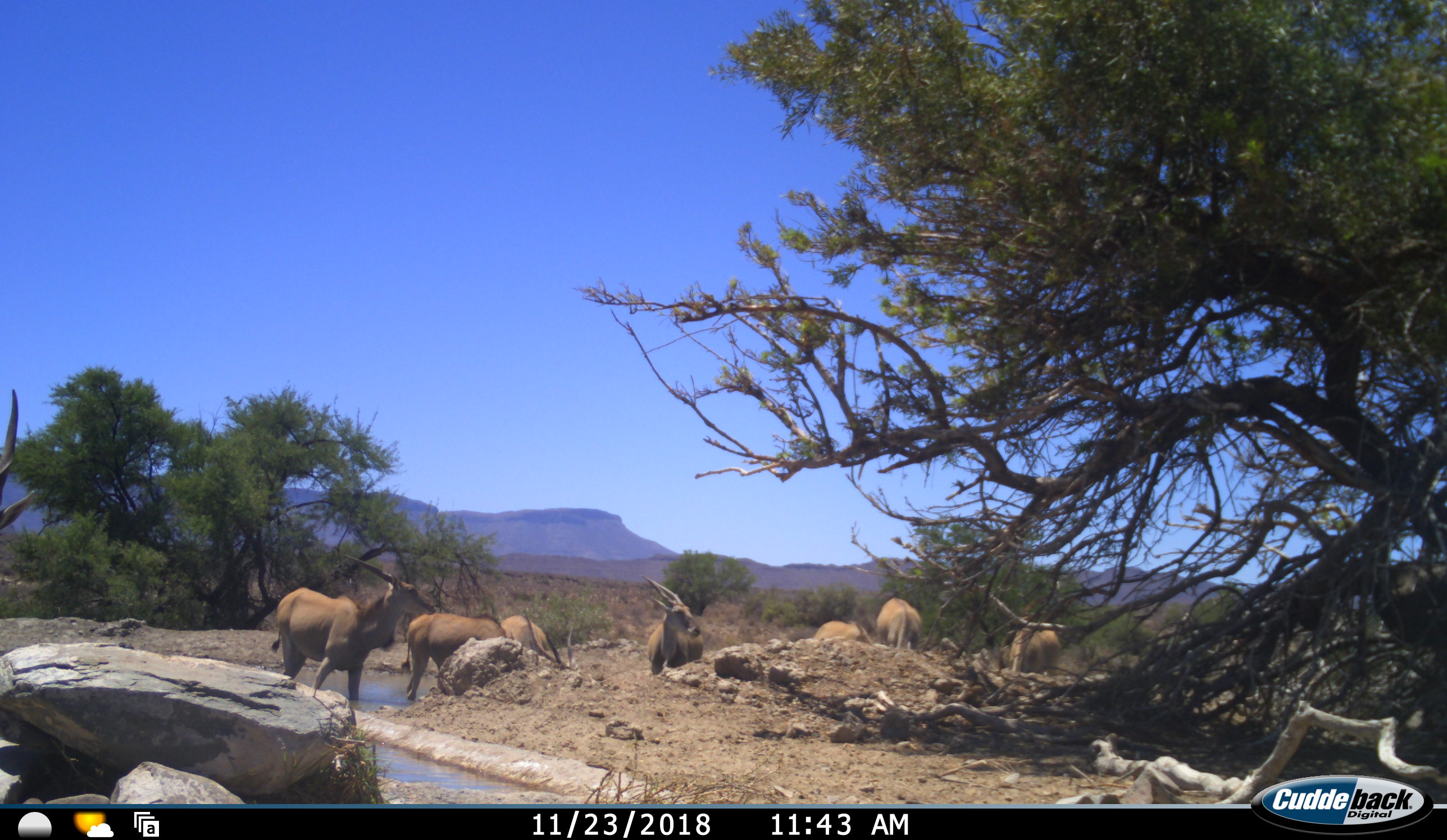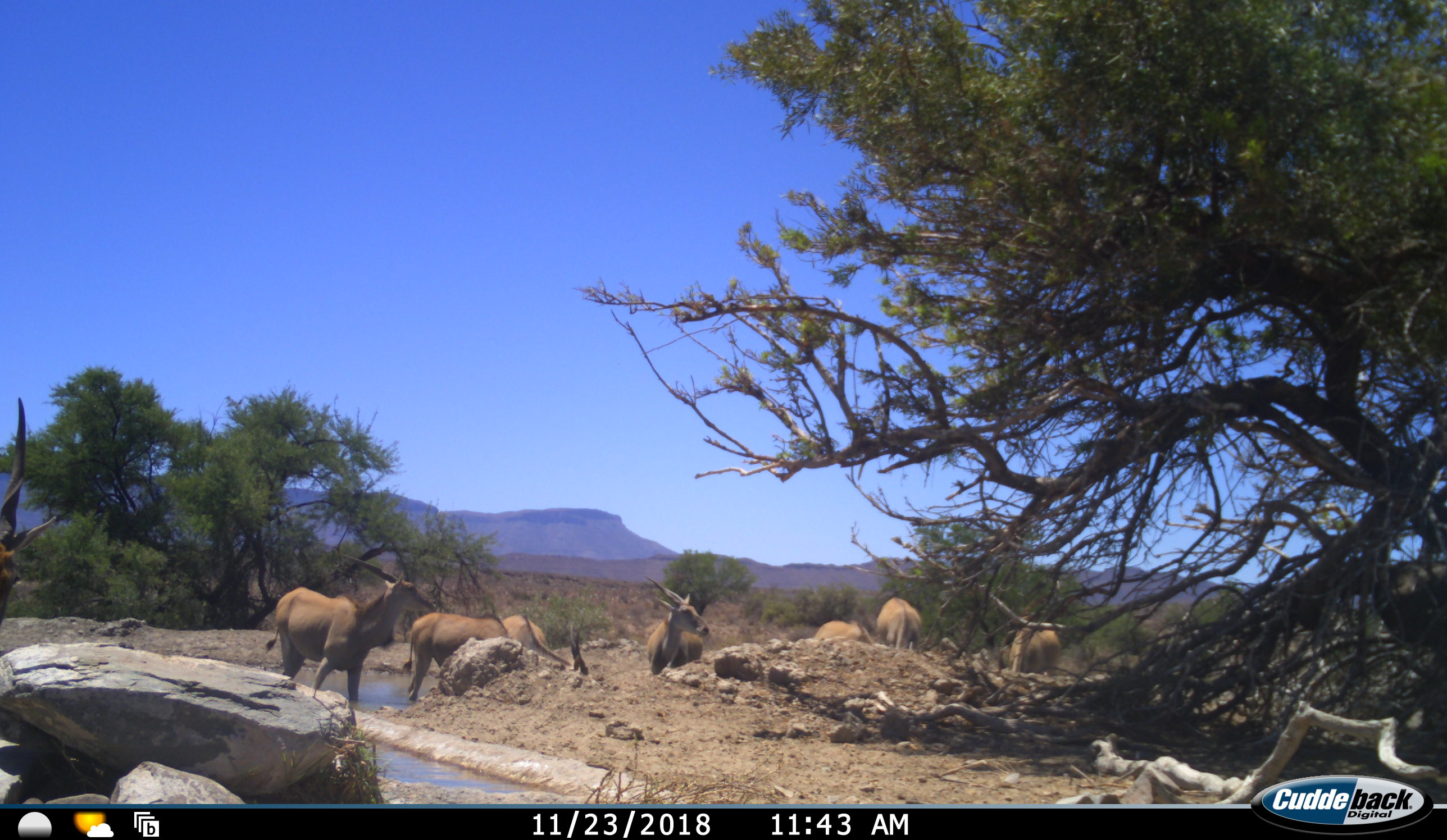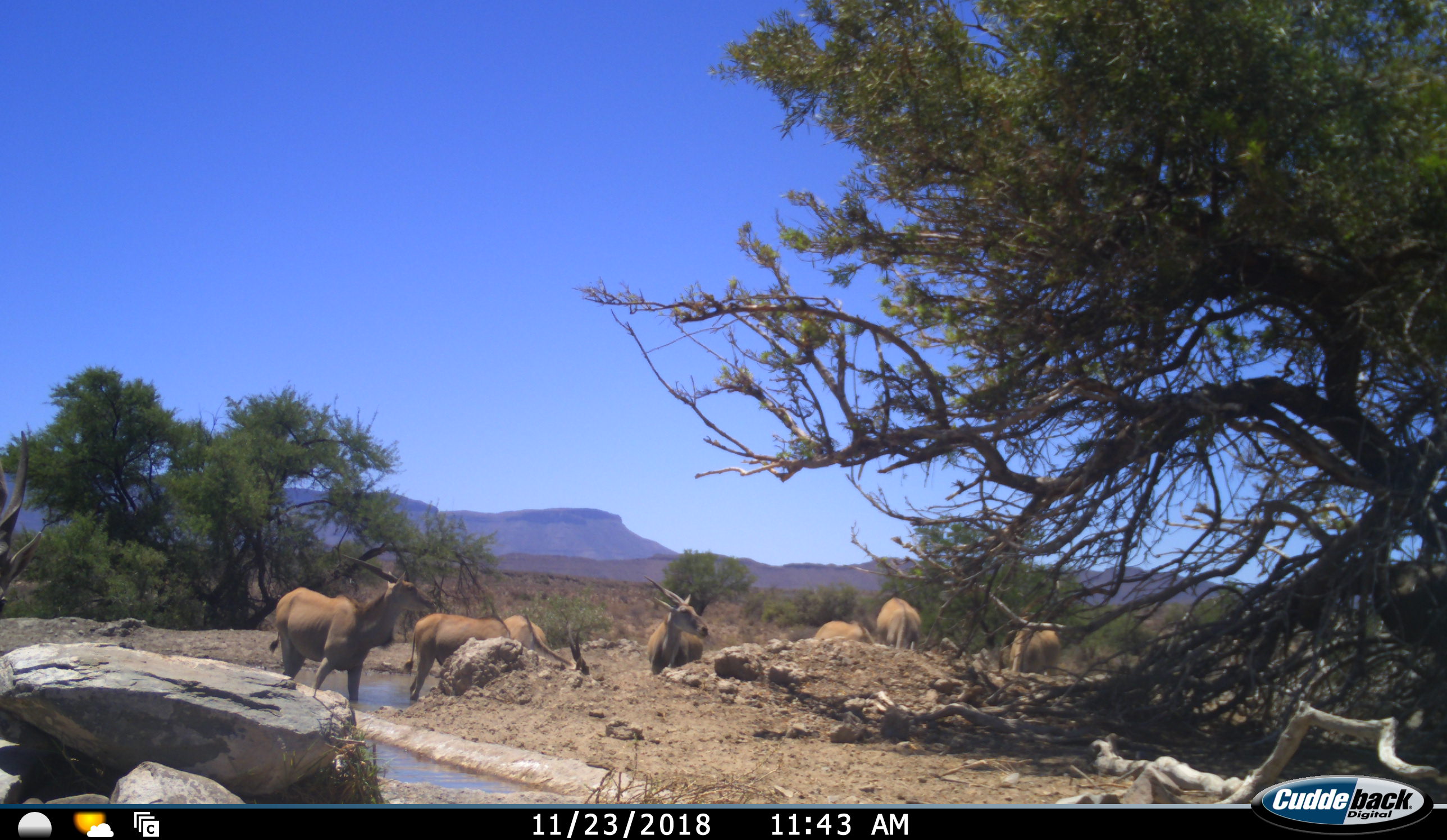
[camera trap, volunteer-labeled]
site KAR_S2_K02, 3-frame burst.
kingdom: Animalia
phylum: Chordata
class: Mammalia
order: Artiodactyla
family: Bovidae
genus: Tragelaphus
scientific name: Tragelaphus oryx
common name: eland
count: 8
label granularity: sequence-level